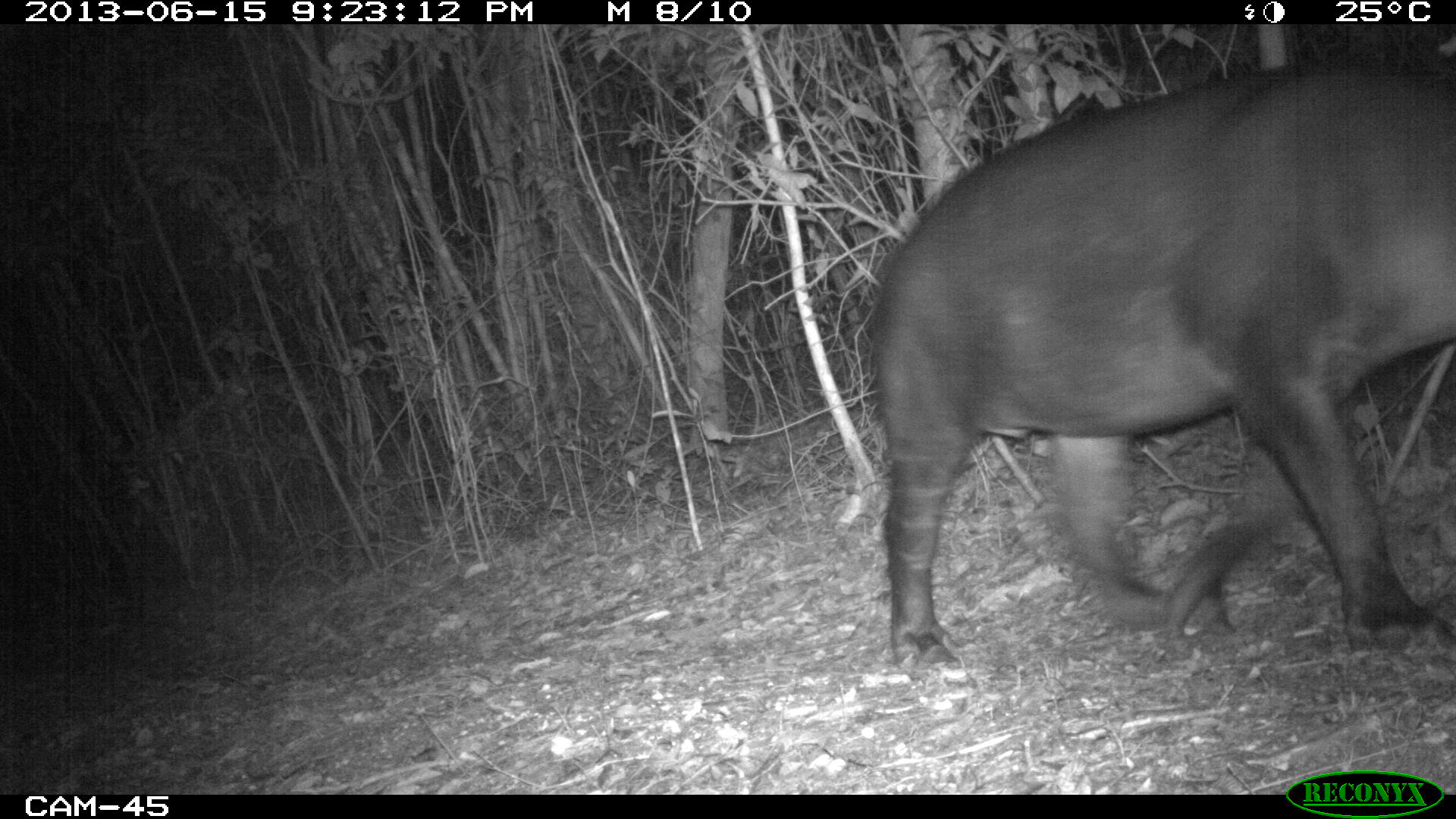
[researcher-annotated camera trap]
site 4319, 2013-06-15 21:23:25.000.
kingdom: Animalia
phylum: Chordata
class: Mammalia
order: Perissodactyla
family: Tapiridae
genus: Tapirus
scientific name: Tapirus bairdii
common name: baird's tapir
Tapirus bairdii (baird's tapir), count 1, sex male.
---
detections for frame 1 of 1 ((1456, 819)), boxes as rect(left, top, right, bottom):
tapirus bairdii: rect(865, 54, 1456, 667)